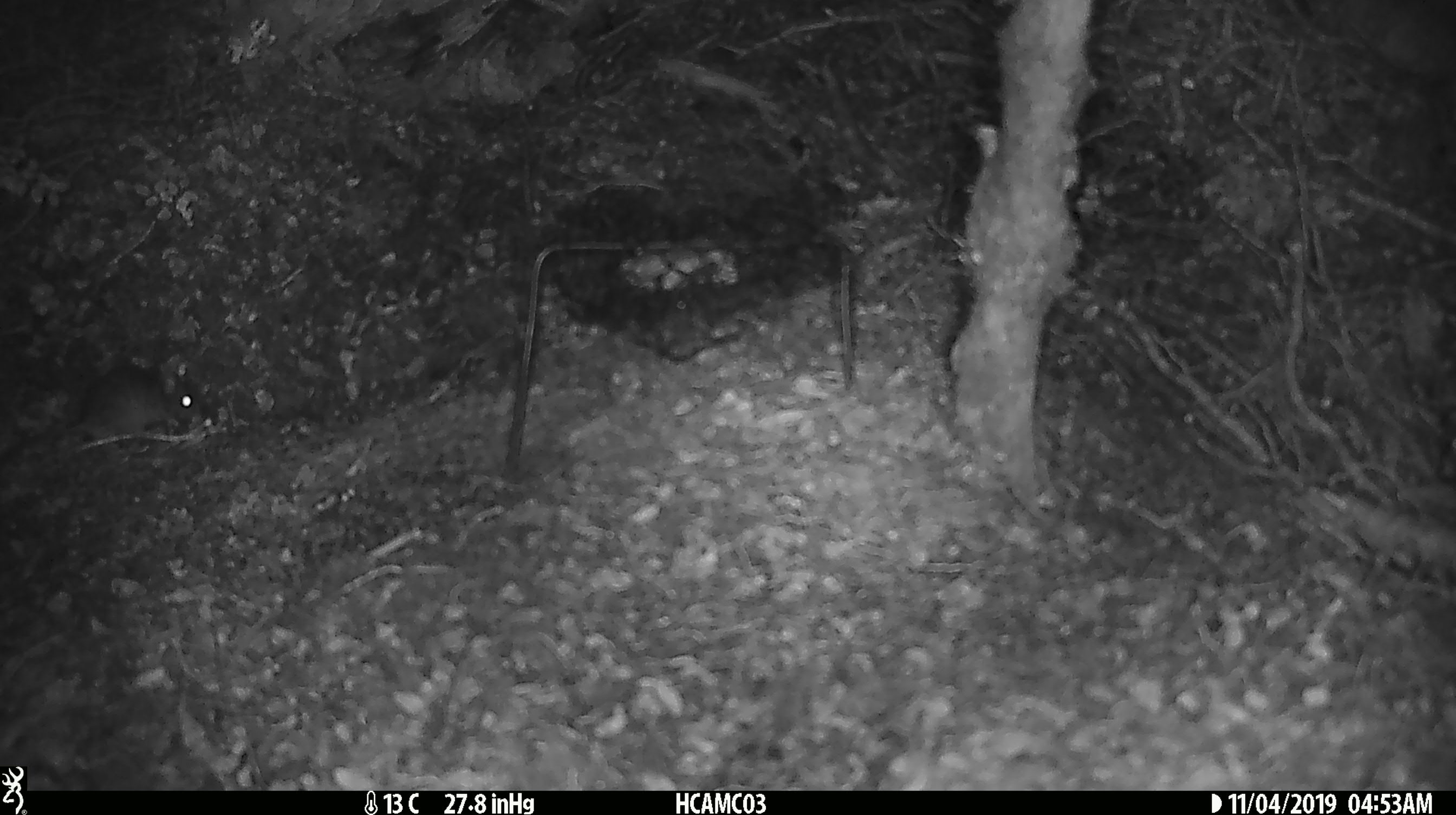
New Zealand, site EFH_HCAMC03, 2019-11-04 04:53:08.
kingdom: Animalia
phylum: Chordata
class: Mammalia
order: Rodentia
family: Muridae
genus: Mus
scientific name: Mus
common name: mouse